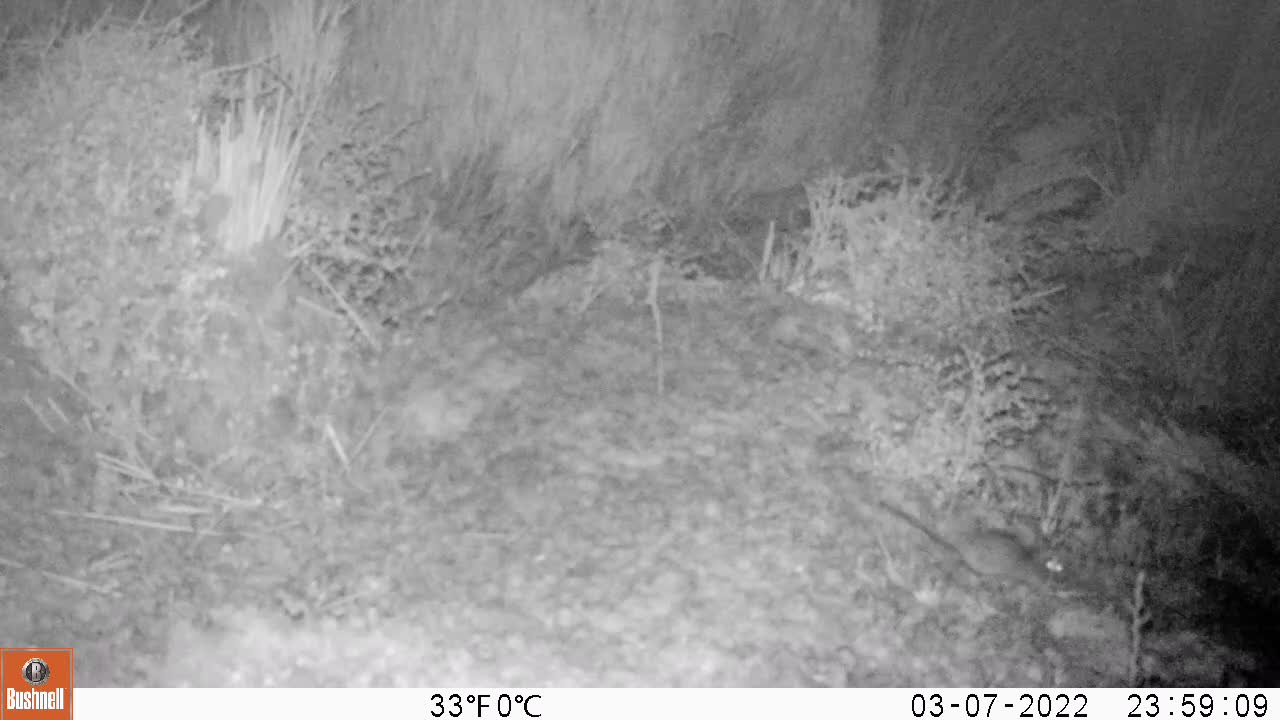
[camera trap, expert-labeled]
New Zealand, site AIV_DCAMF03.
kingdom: Animalia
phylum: Chordata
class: Mammalia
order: Rodentia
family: Muridae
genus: Mus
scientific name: Mus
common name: mouse